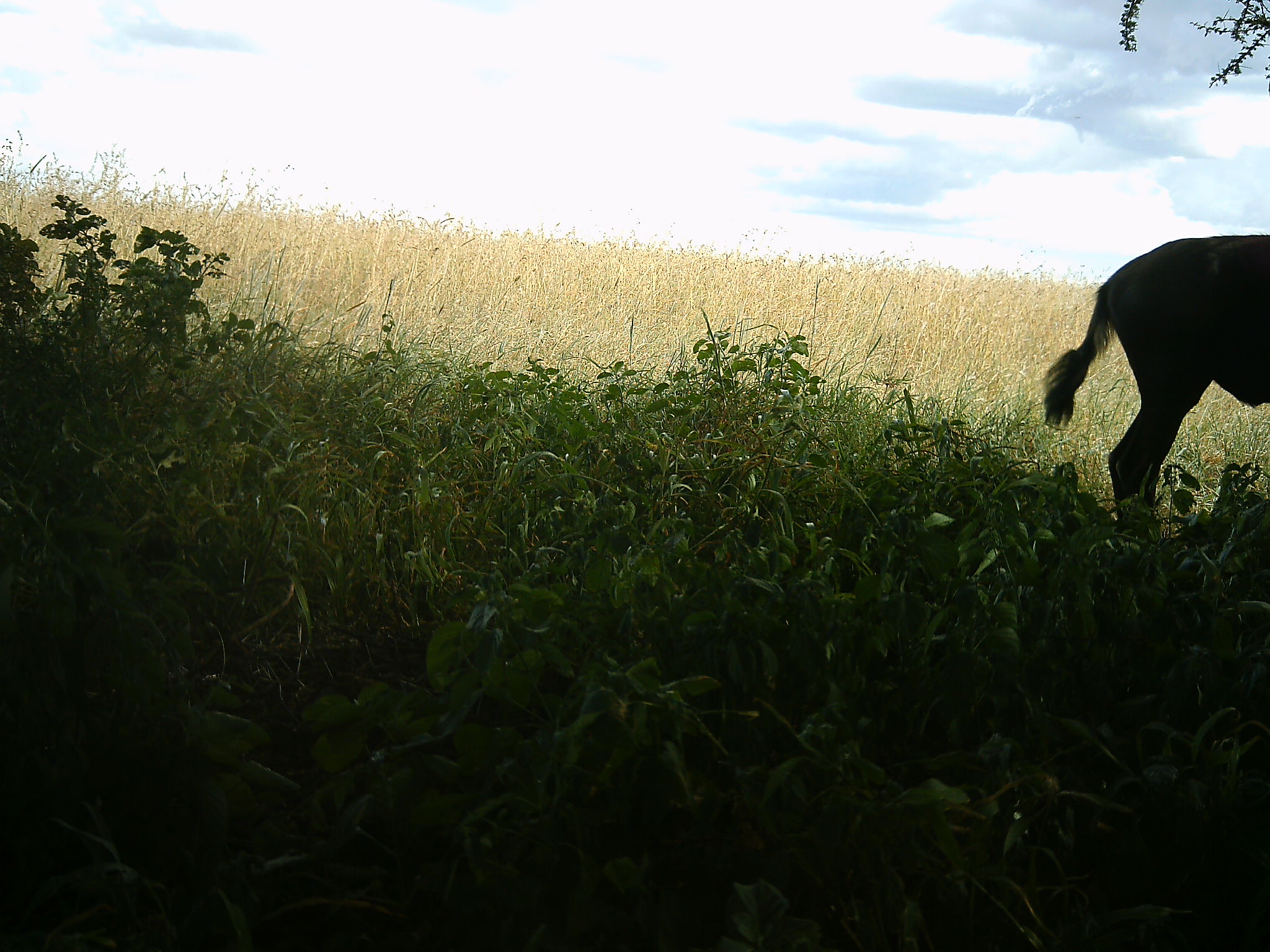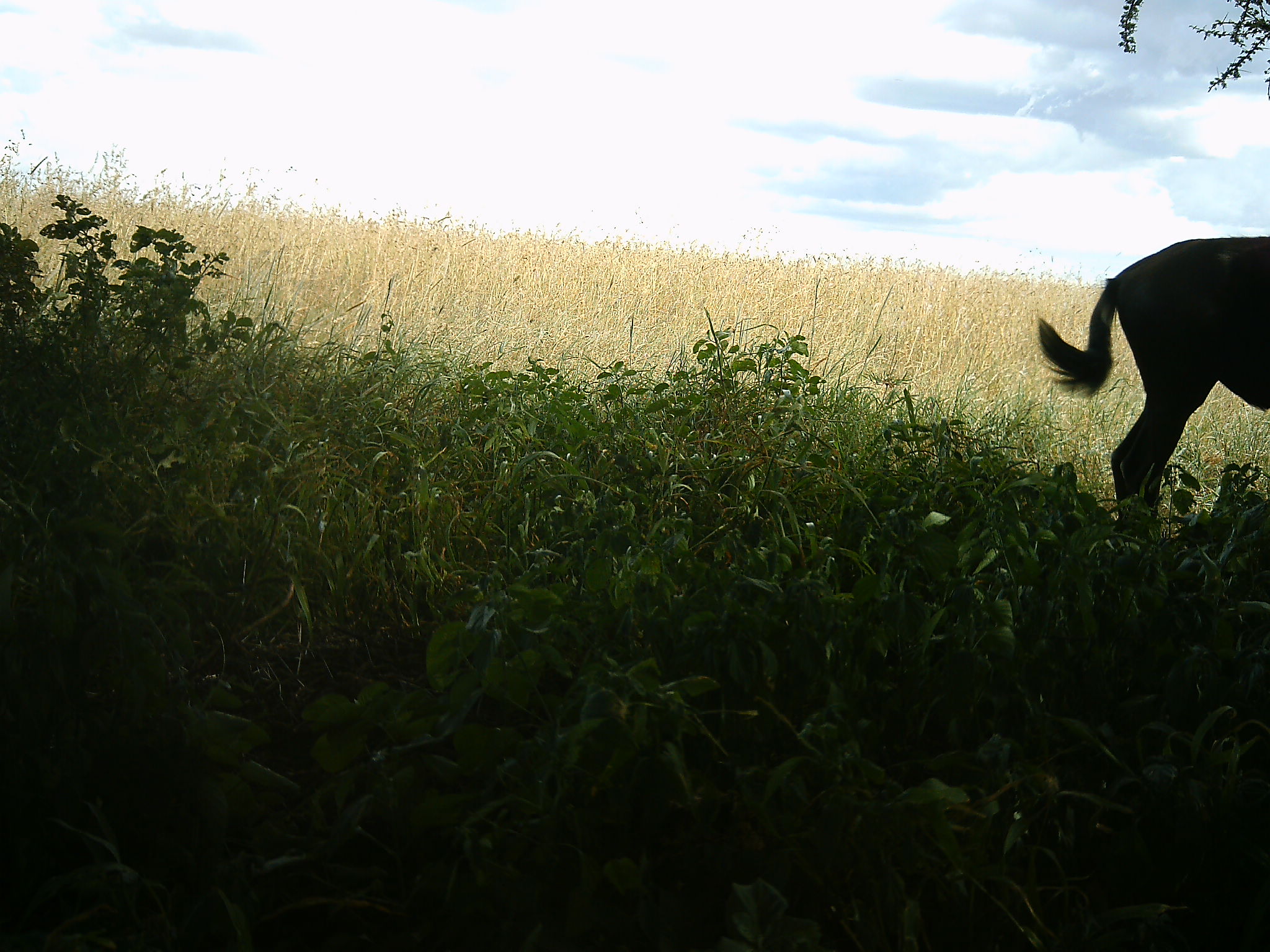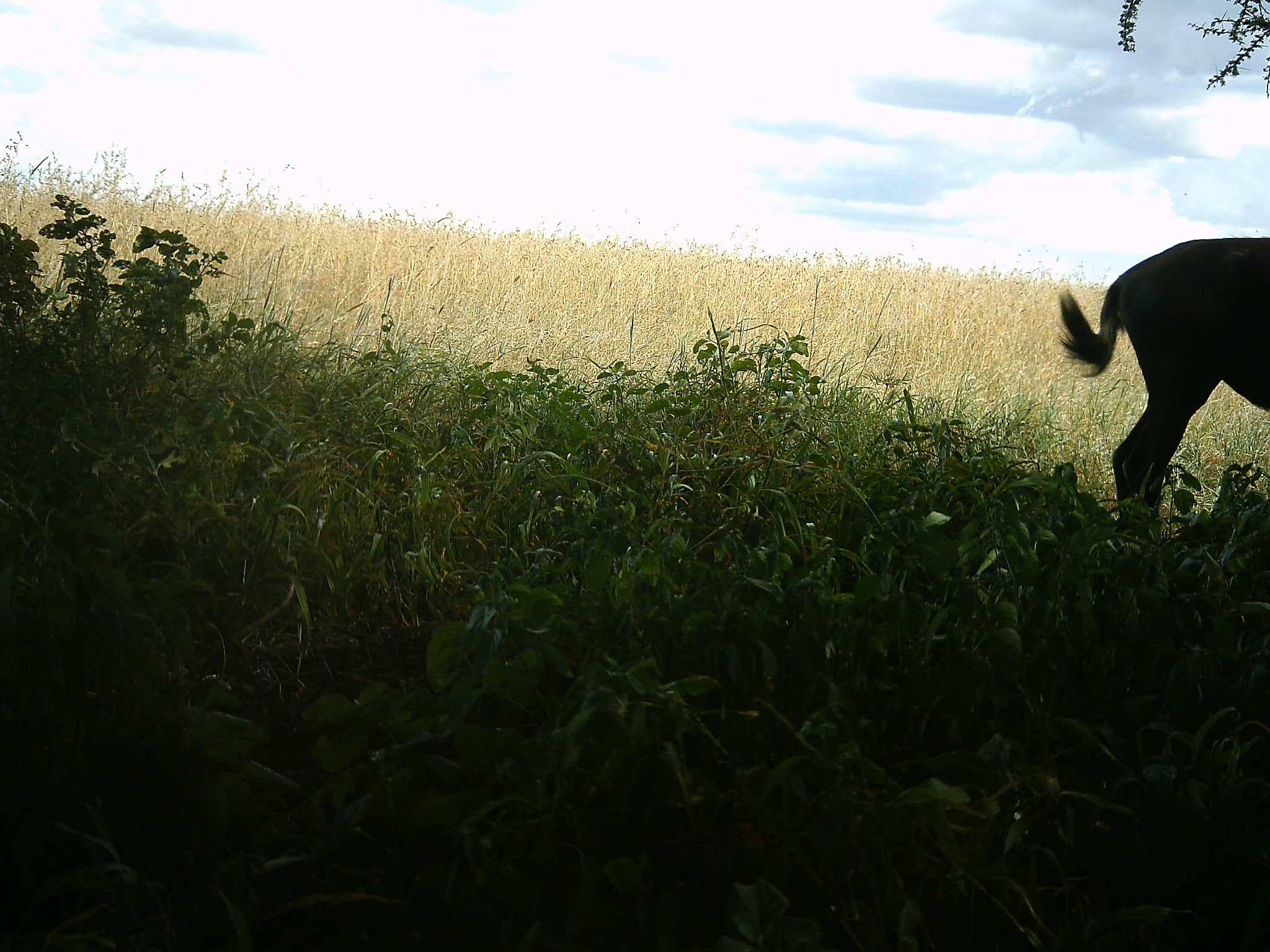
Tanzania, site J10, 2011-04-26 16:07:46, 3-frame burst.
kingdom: Animalia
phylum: Chordata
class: Mammalia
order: Artiodactyla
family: Bovidae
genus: Connochaetes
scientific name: Connochaetes taurinus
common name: blue wildebeest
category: wildebeest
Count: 1.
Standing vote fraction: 90%.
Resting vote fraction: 0%.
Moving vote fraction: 10%.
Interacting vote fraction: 0%.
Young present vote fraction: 0%.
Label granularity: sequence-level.